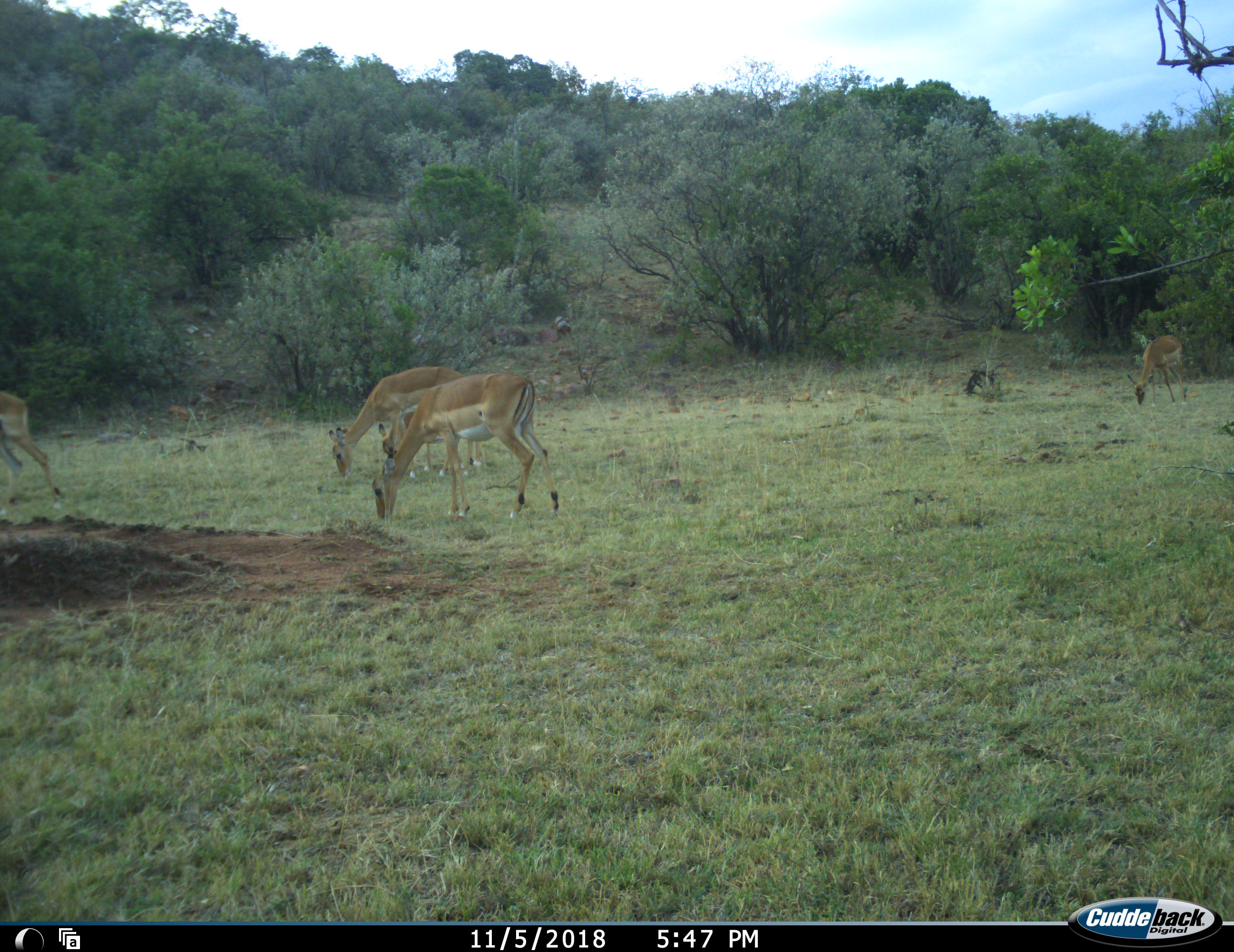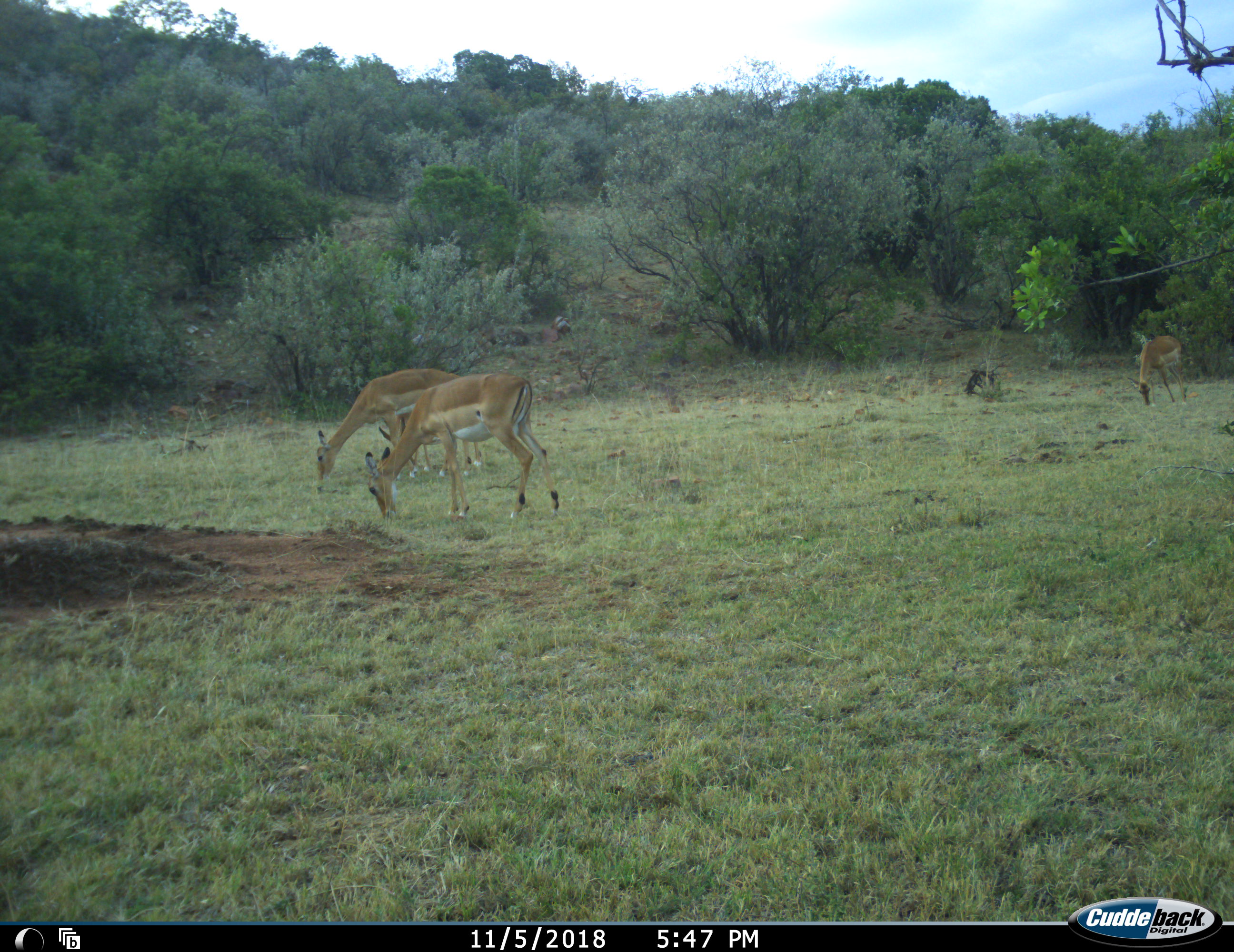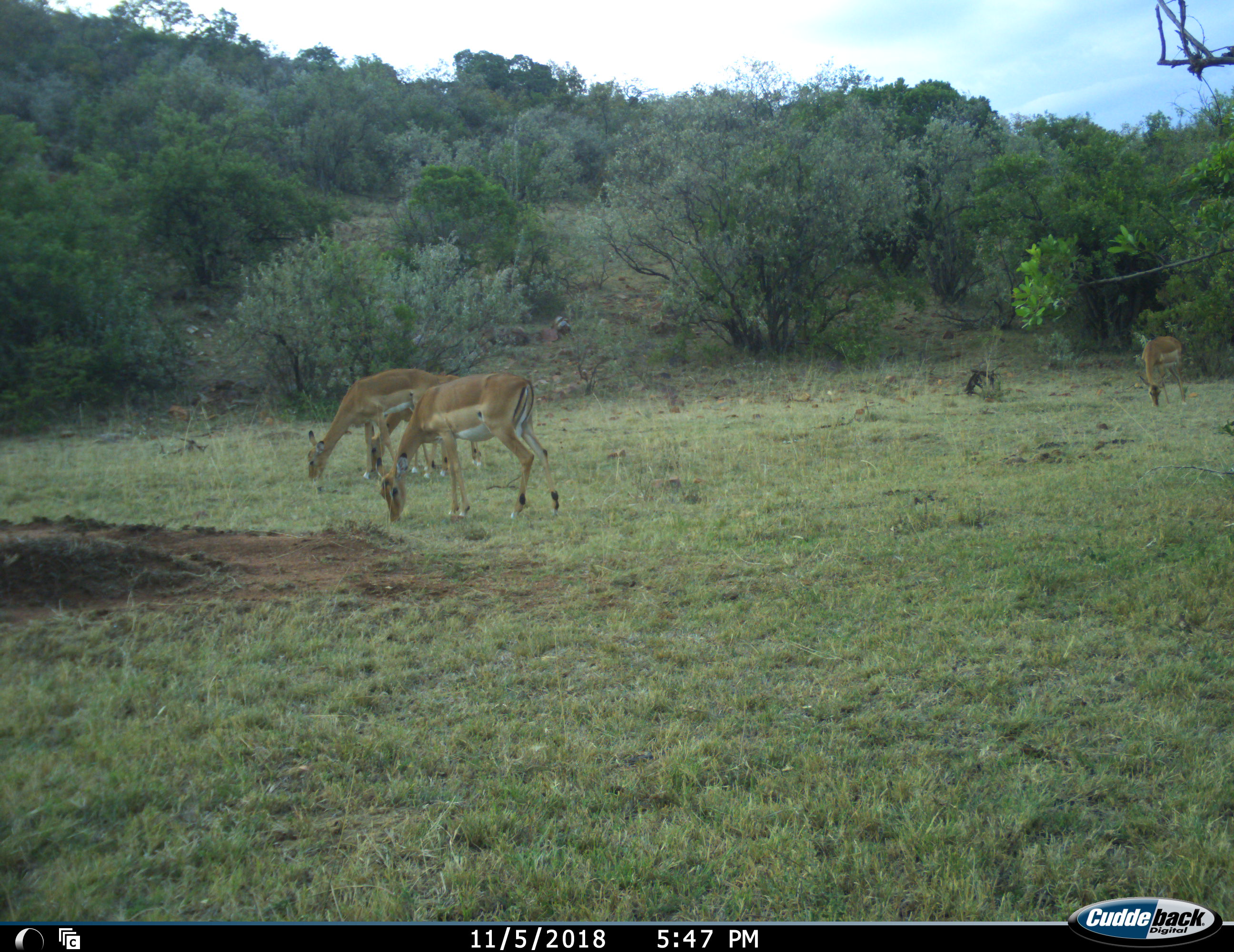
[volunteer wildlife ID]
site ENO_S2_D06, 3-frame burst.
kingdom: Animalia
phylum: Chordata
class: Mammalia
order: Artiodactyla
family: Bovidae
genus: Aepyceros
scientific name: Aepyceros melampus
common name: impala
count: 5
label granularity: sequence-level